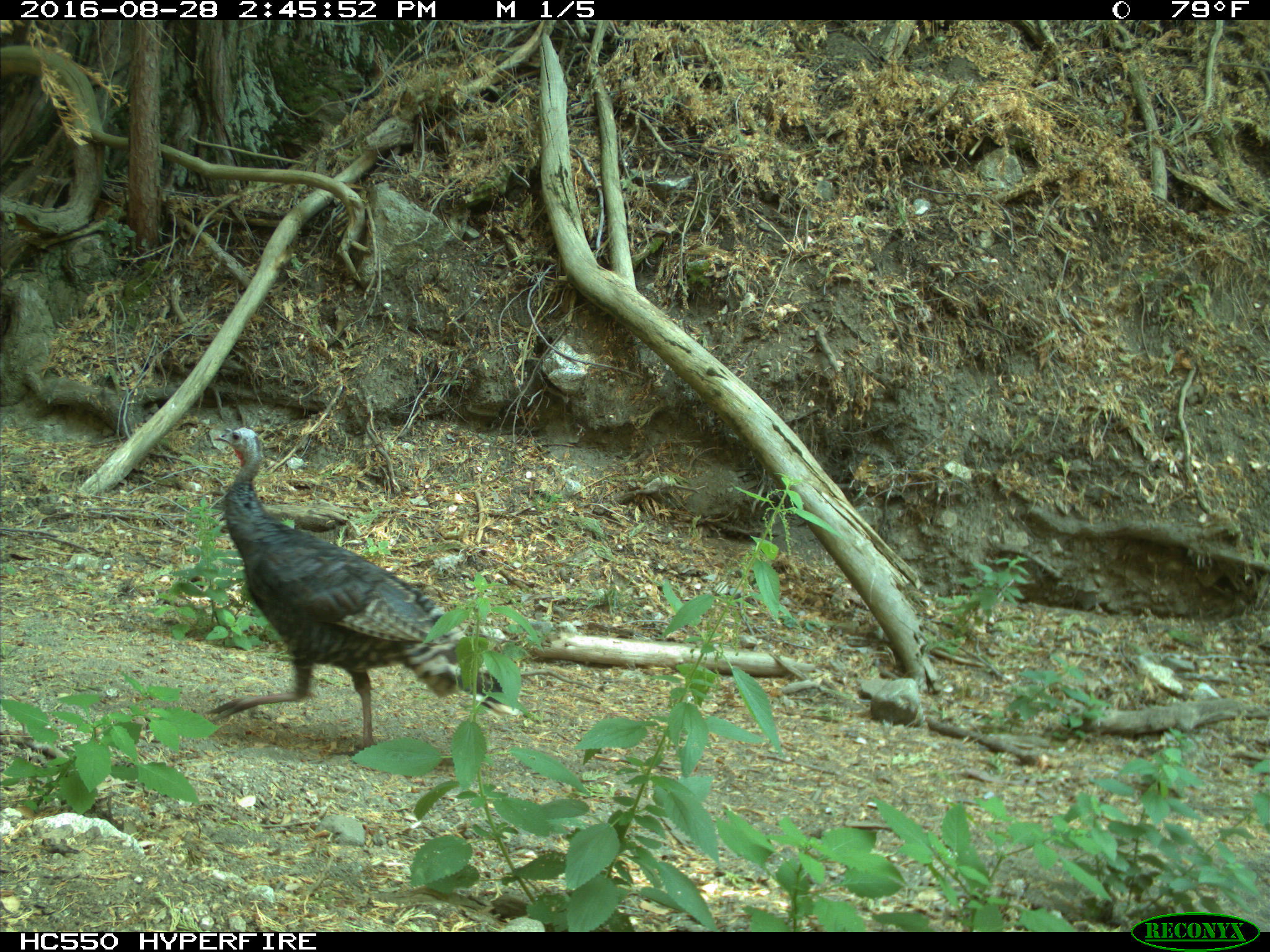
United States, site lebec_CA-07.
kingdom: Animalia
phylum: Chordata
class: Aves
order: Galliformes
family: Phasianidae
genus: Meleagris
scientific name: Meleagris gallopavo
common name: wild turkey